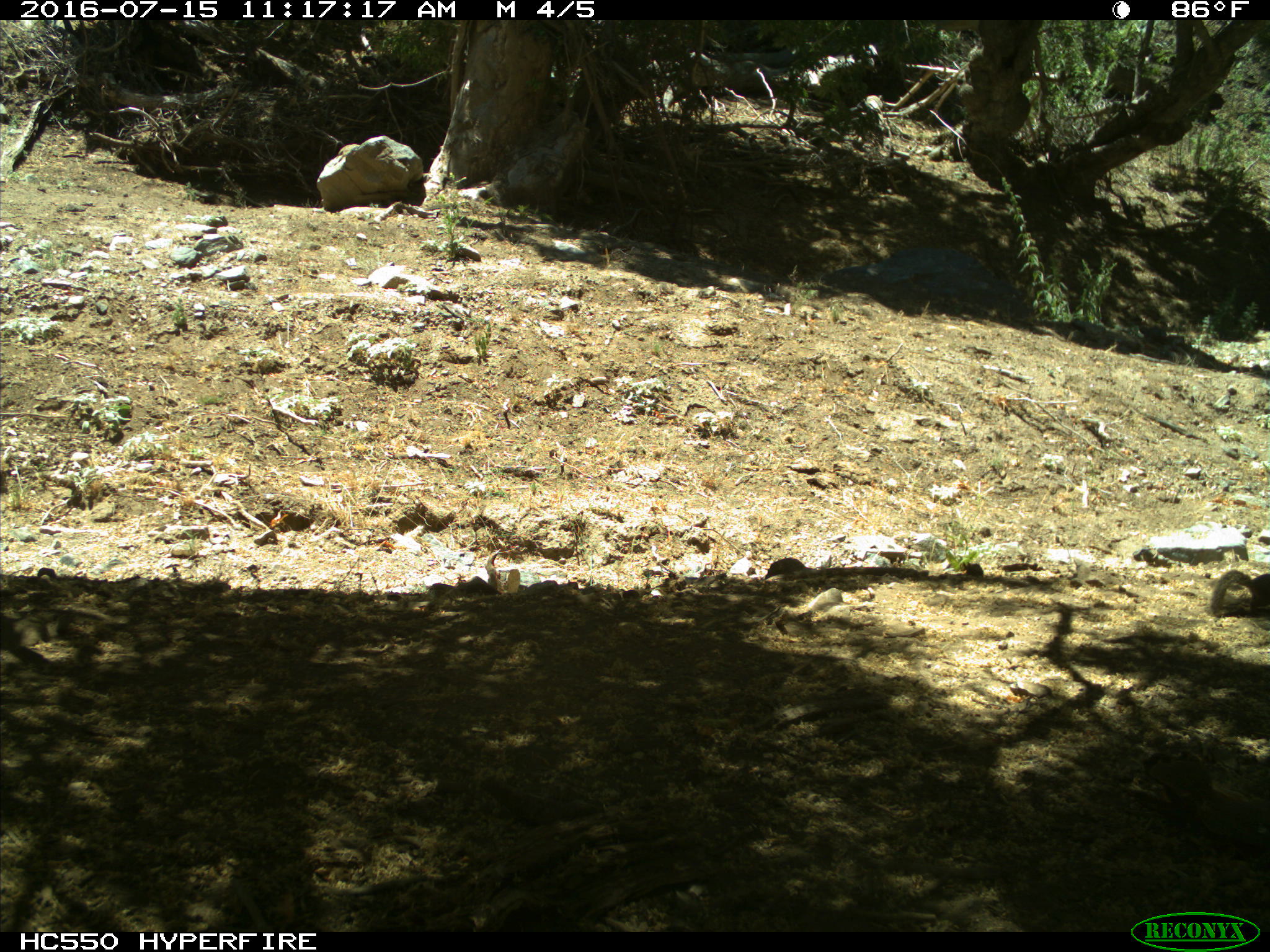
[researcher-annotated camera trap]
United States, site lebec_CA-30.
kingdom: Animalia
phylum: Chordata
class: Mammalia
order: Rodentia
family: Sciuridae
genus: Otospermophilus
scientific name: Otospermophilus beecheyi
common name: california ground squirrel